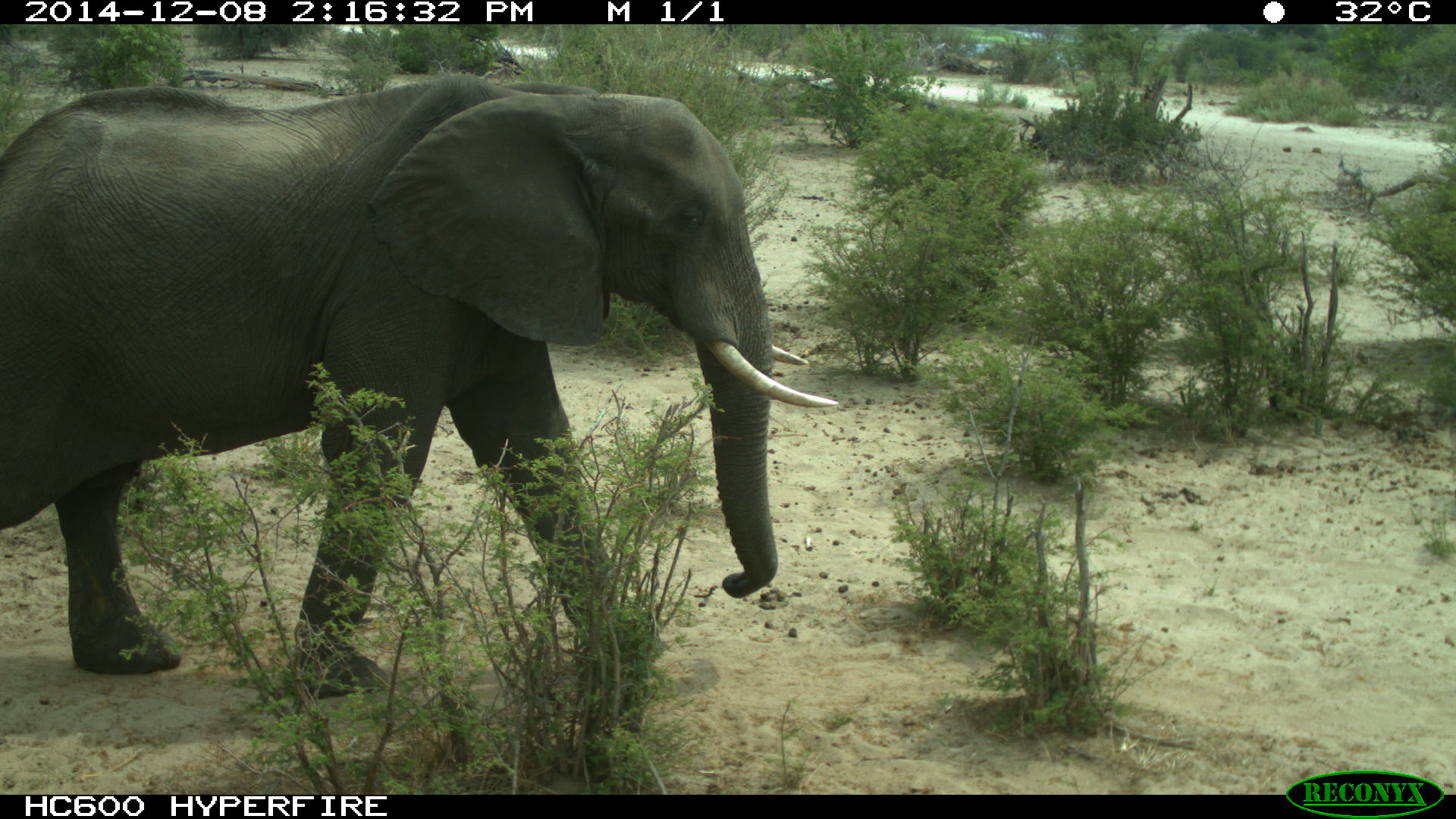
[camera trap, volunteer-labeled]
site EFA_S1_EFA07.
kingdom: Animalia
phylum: Chordata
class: Mammalia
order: Proboscidea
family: Elephantidae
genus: Loxodonta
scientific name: Loxodonta africana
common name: african bush elephant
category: elephant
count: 1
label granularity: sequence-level